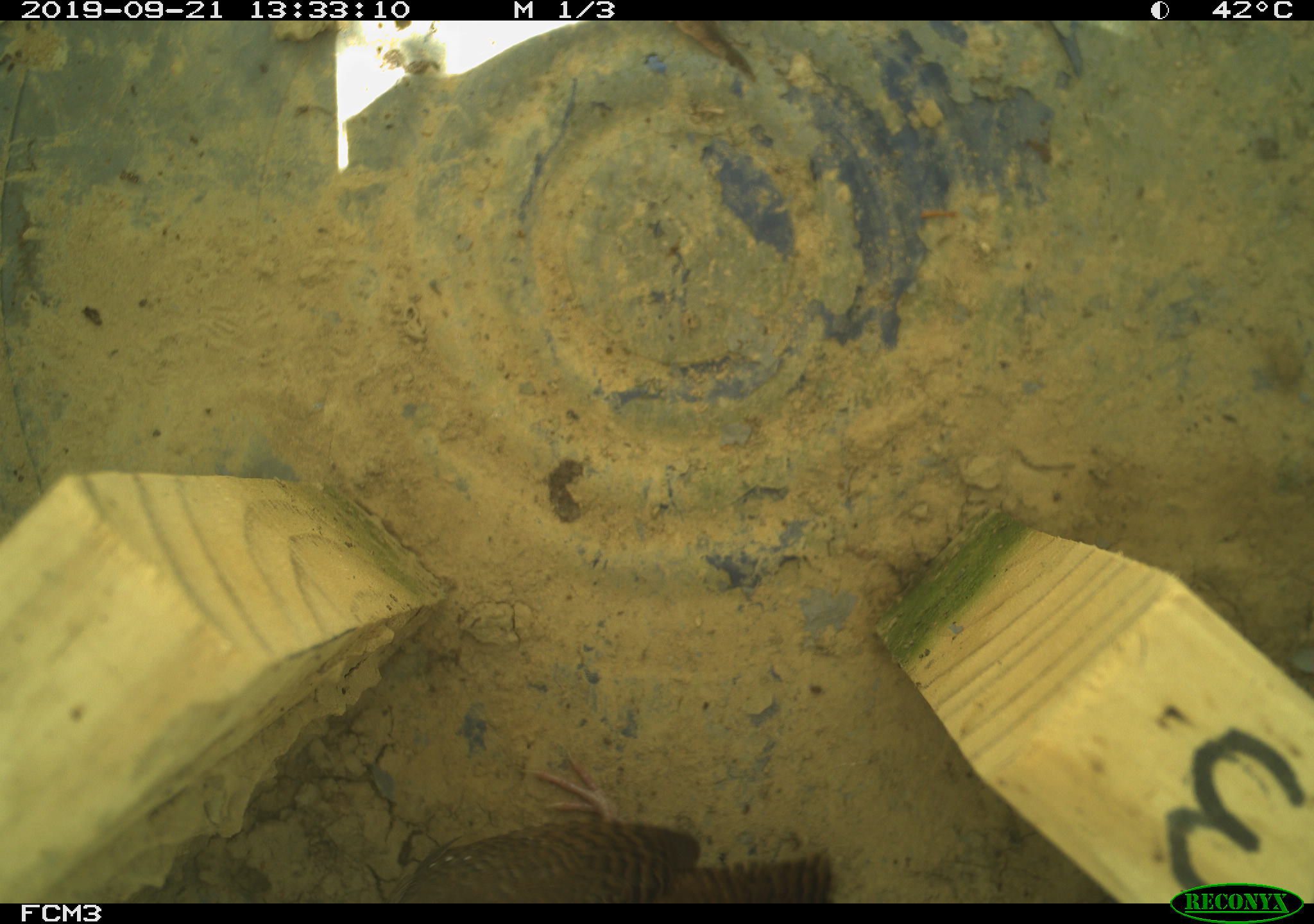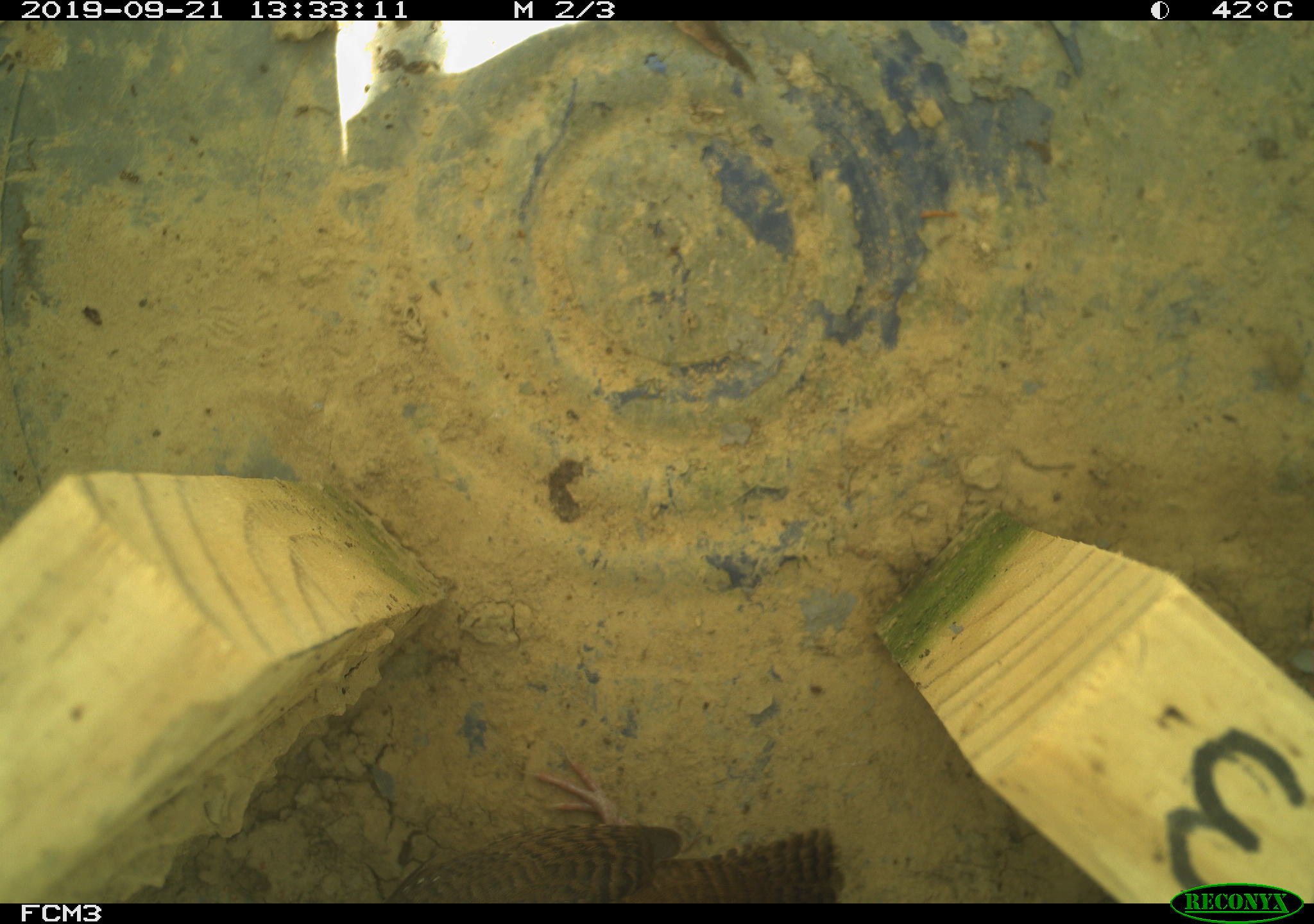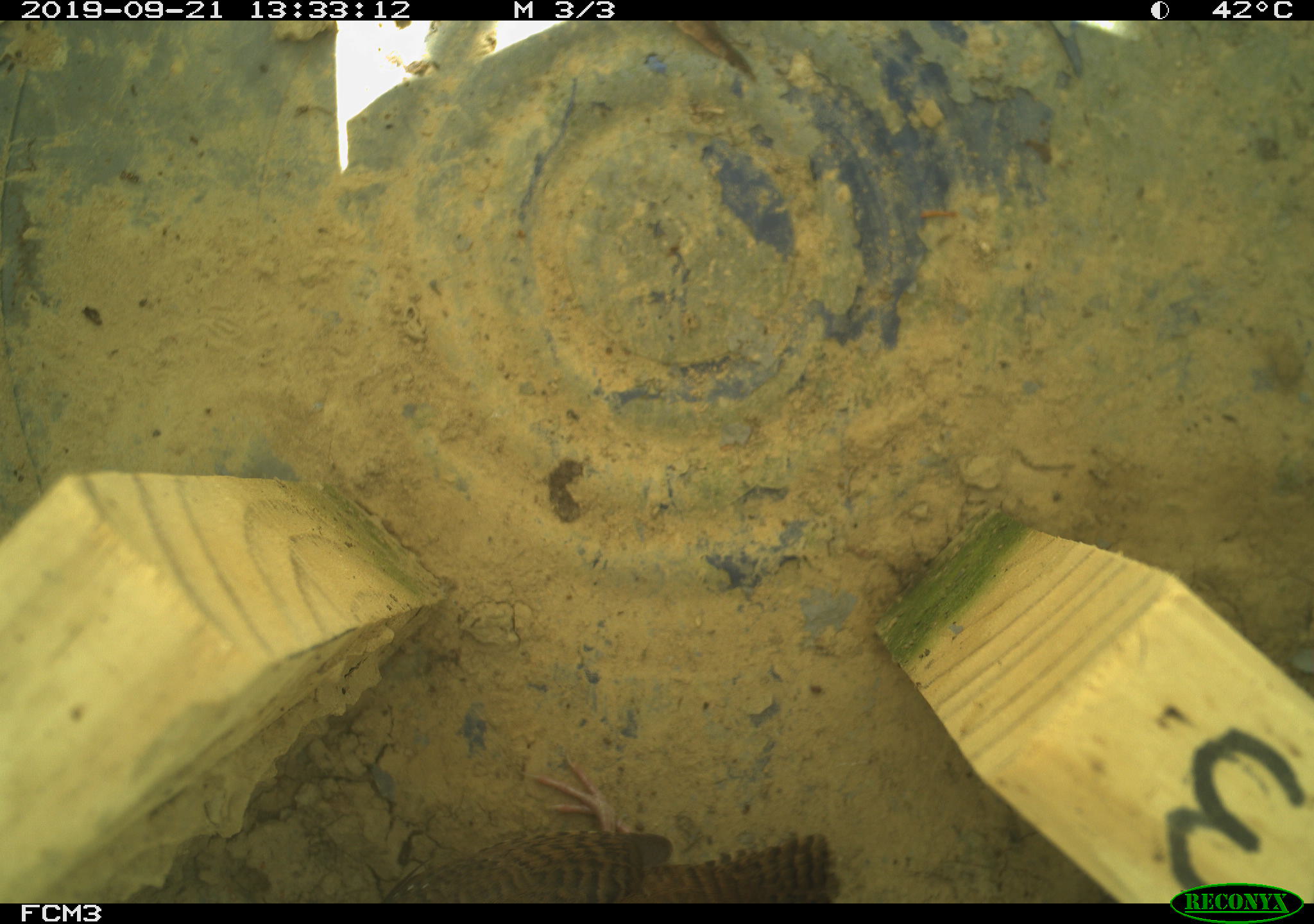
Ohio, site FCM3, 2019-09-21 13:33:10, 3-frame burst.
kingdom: Animalia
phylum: Chordata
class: Aves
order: Passeriformes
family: Troglodytidae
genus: Troglodytes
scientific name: Troglodytes aedon aedon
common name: northern house wren